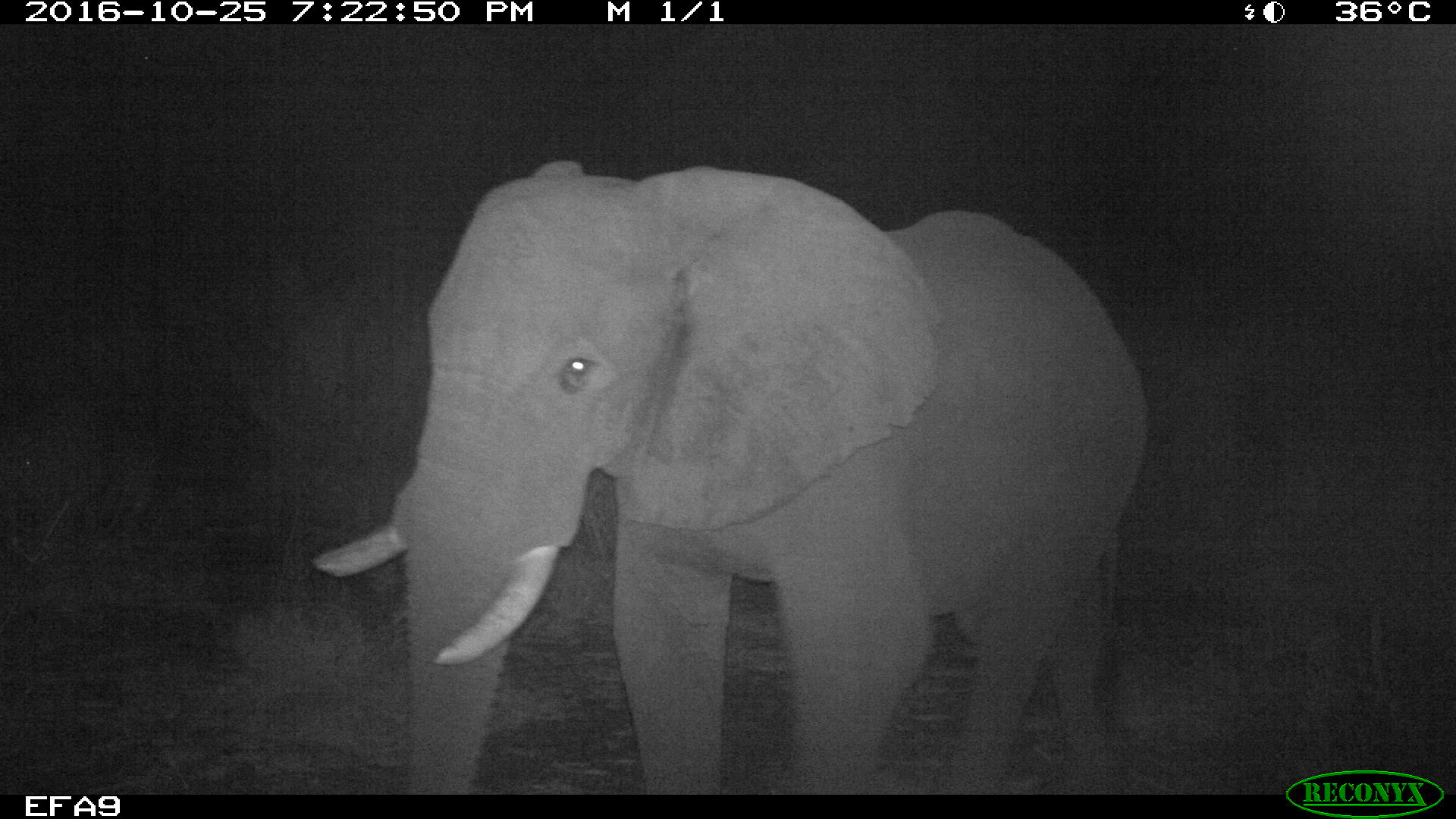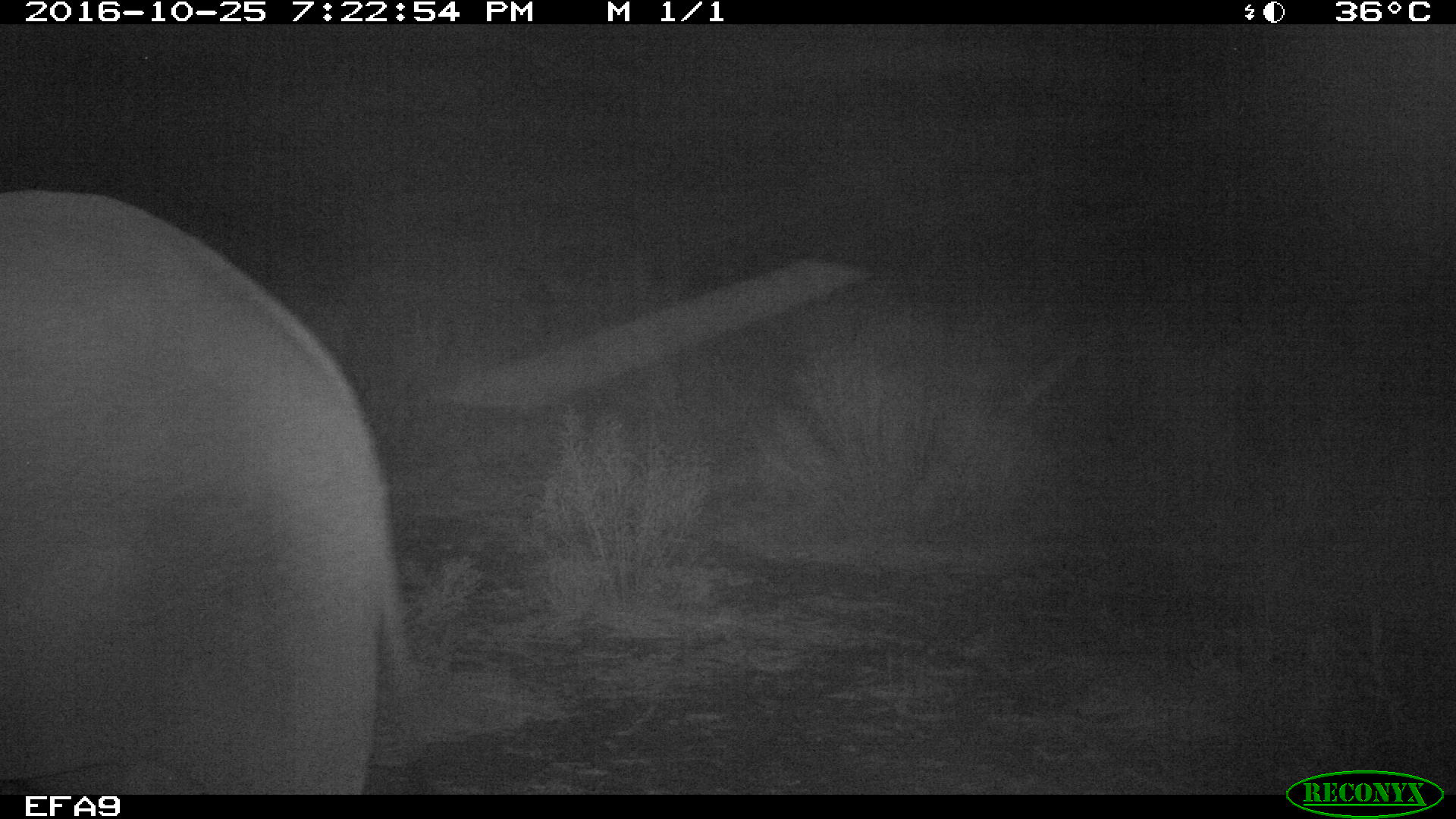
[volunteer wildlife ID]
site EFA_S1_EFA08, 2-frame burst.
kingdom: Animalia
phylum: Chordata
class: Mammalia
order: Proboscidea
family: Elephantidae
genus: Loxodonta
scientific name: Loxodonta africana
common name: african bush elephant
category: elephant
Elephant (african bush elephant) (Loxodonta africana), count 1. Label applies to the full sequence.